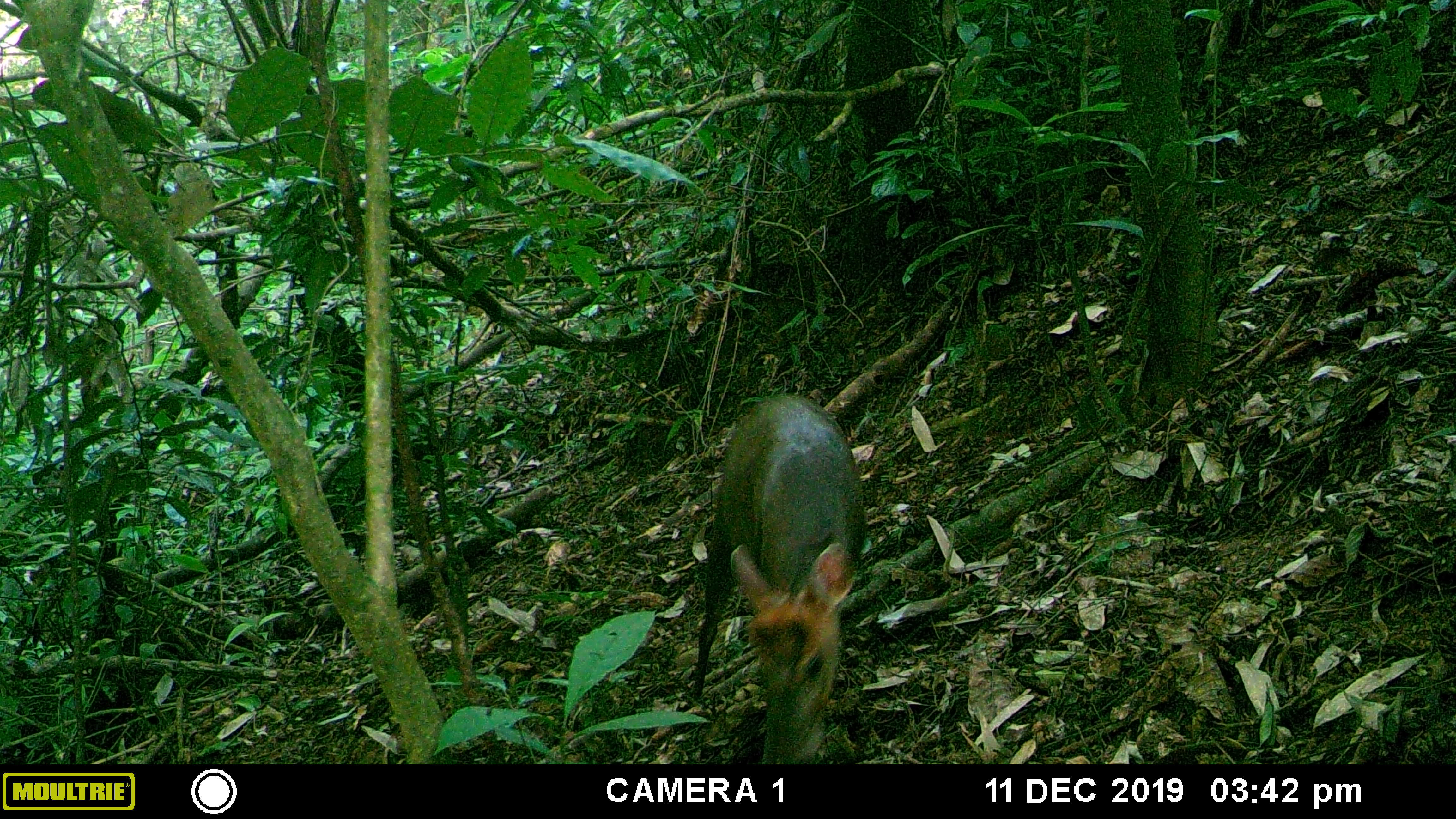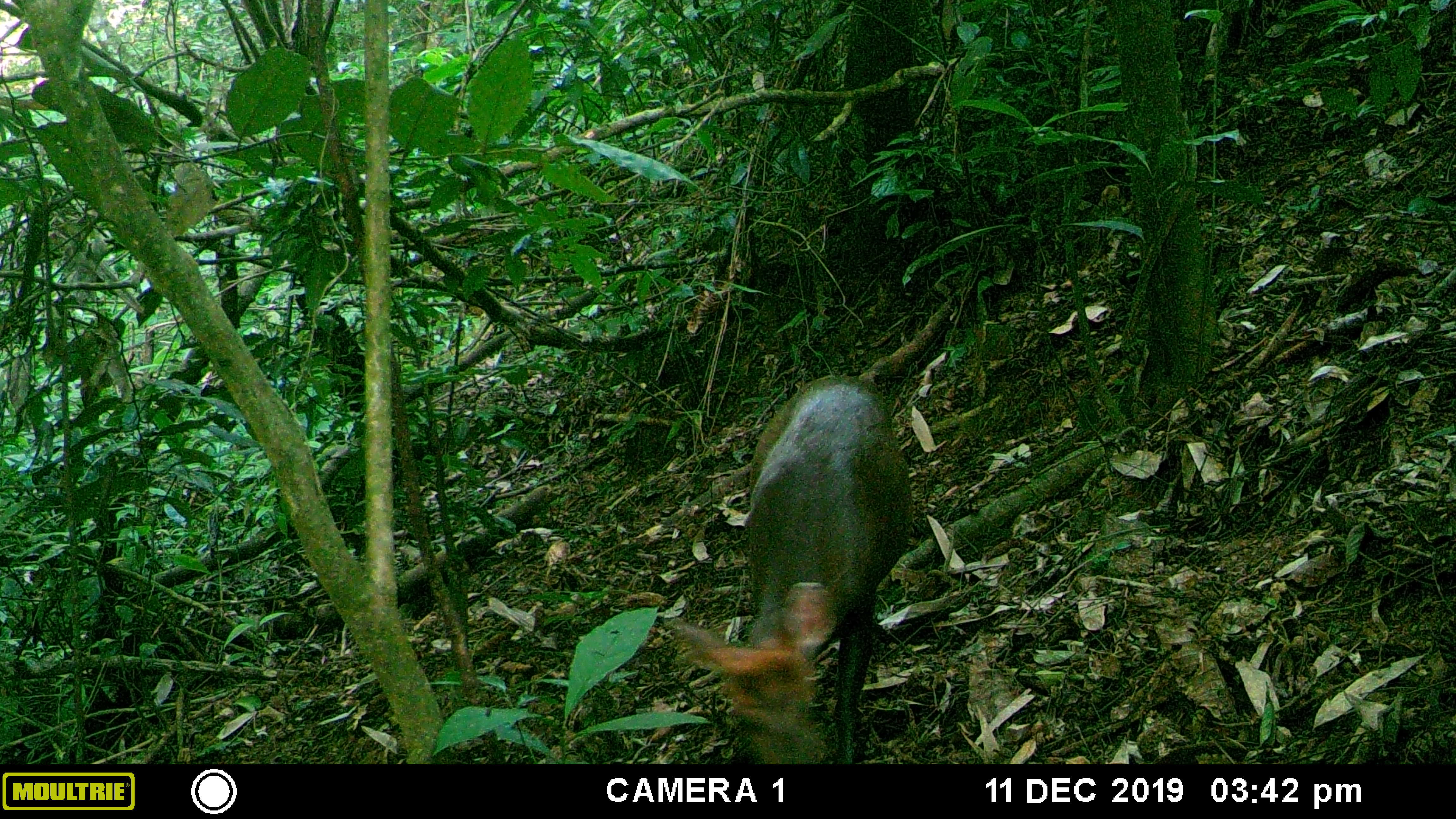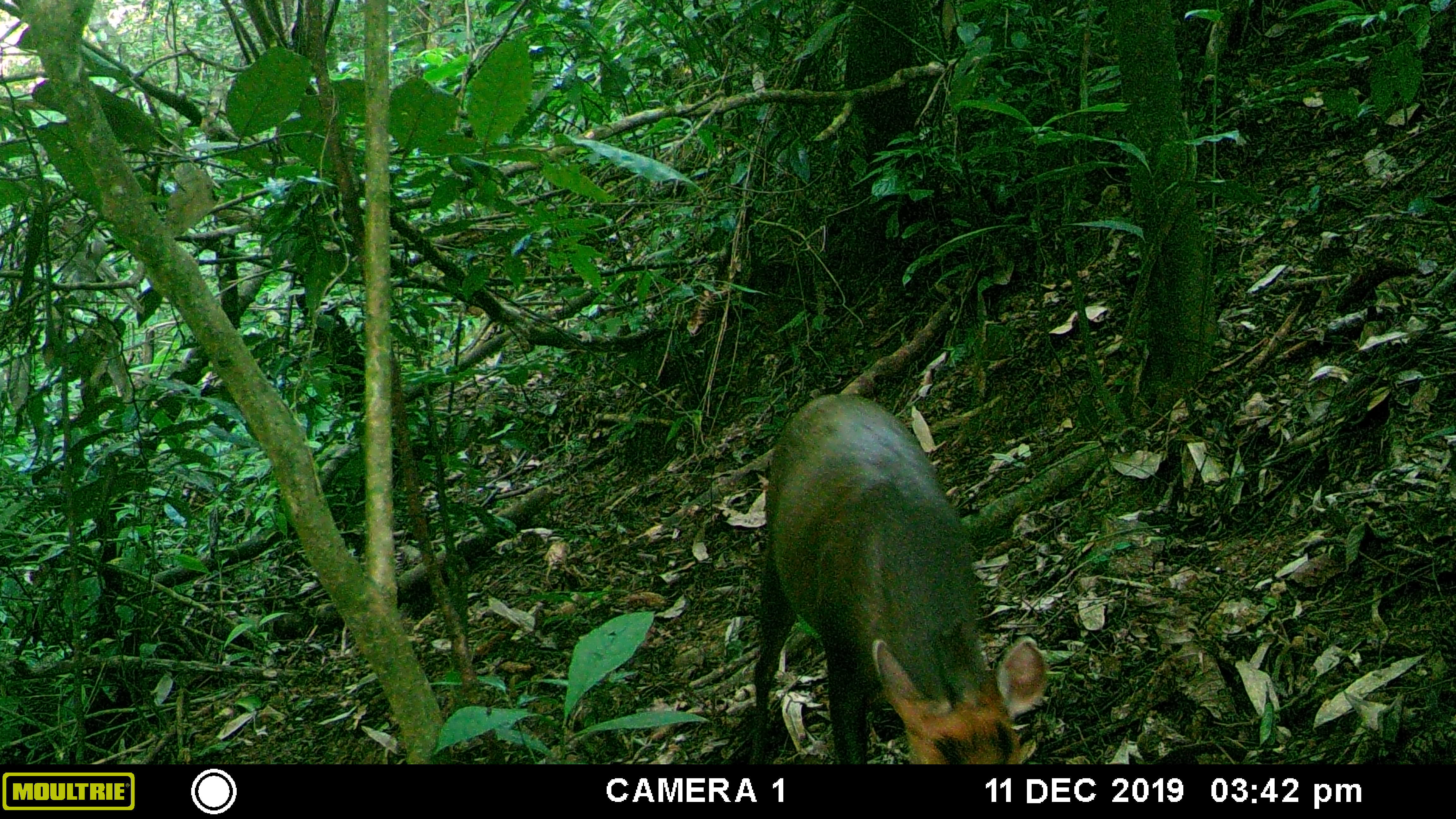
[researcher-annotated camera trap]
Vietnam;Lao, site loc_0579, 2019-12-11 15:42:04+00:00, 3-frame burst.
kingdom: Animalia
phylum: Chordata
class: Mammalia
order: Artiodactyla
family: Cervidae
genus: Muntiacus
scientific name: Muntiacus rooseveltorum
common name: roosevelt's muntjac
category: roosevelts muntjac group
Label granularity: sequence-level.